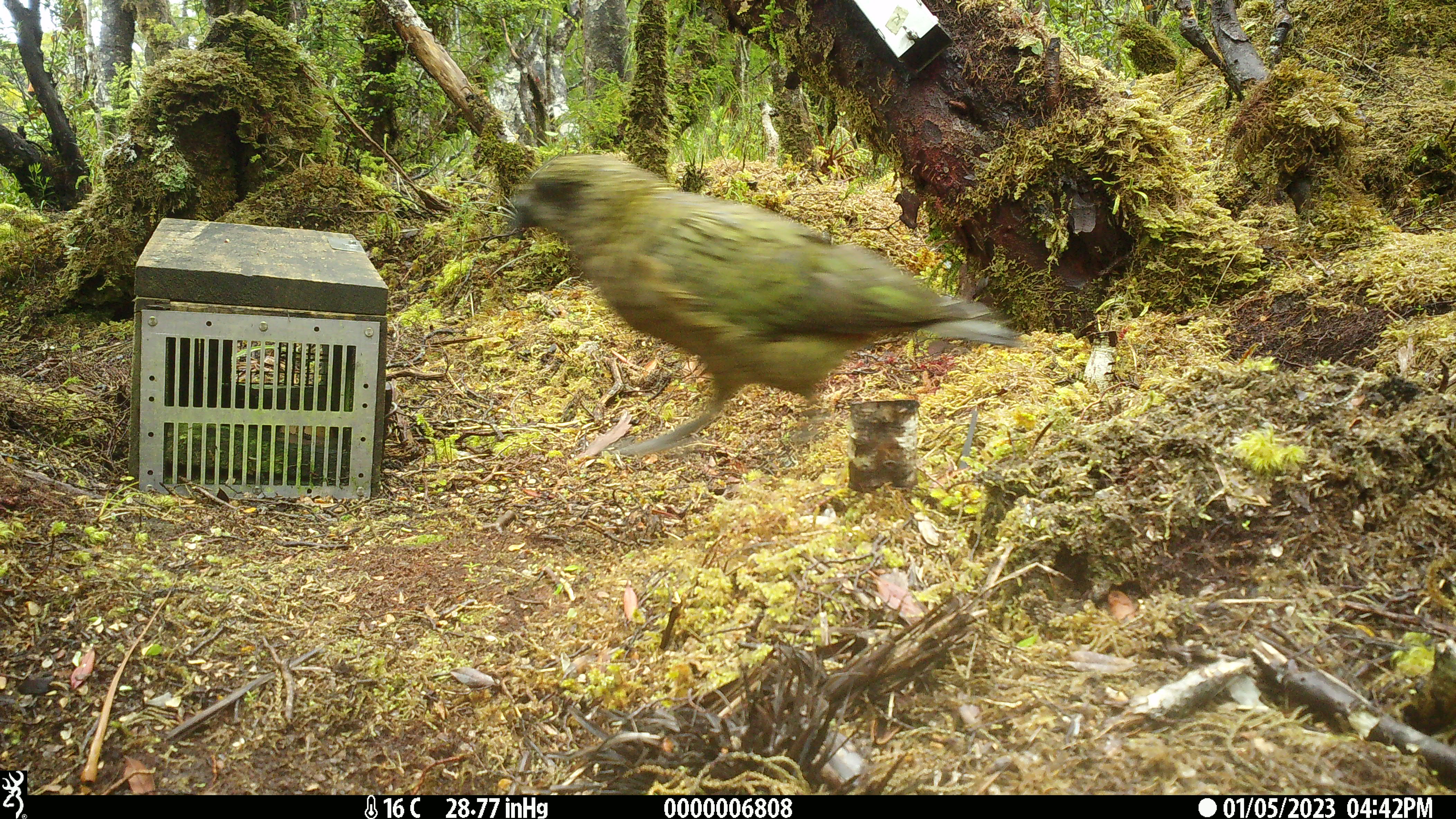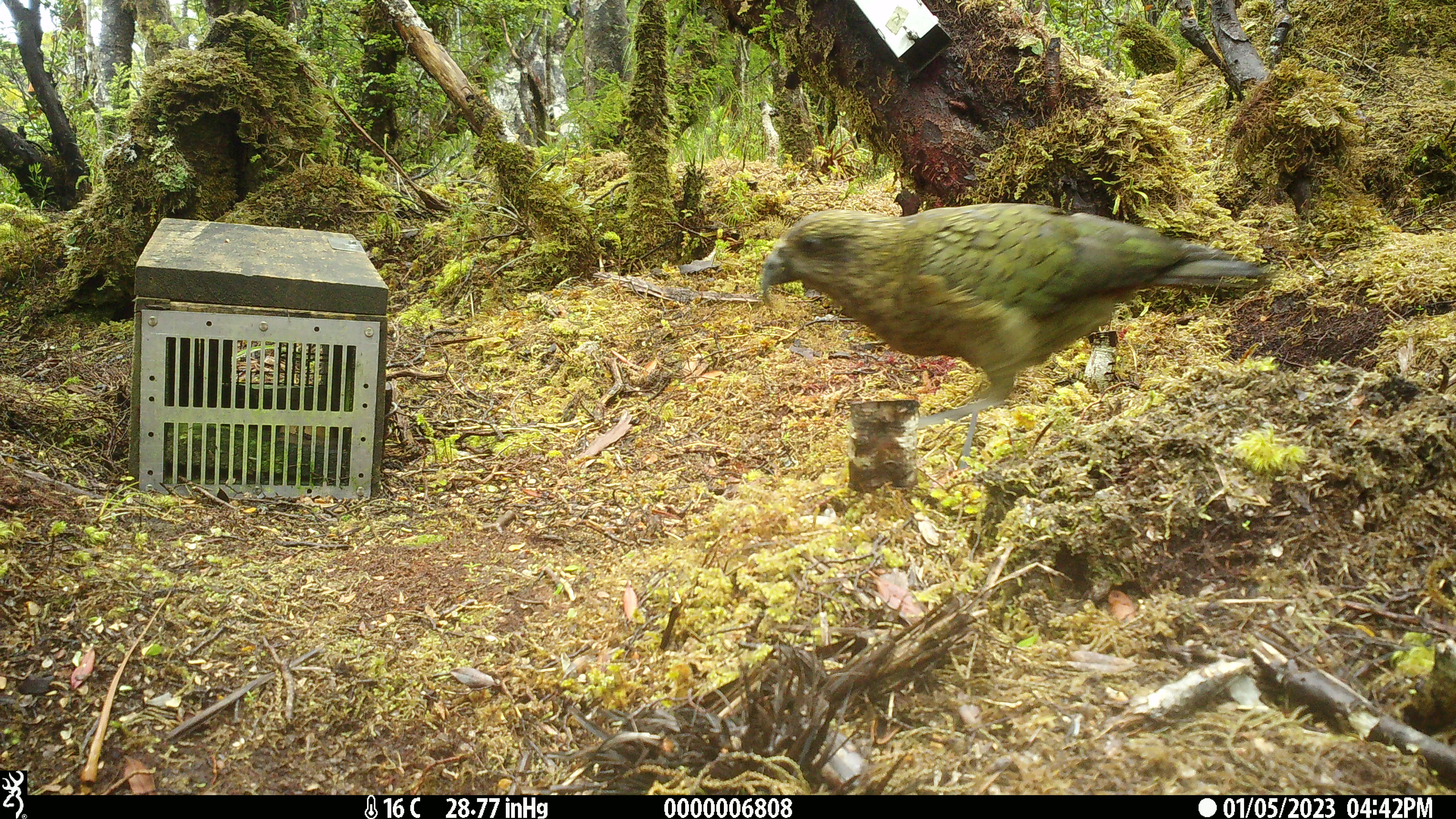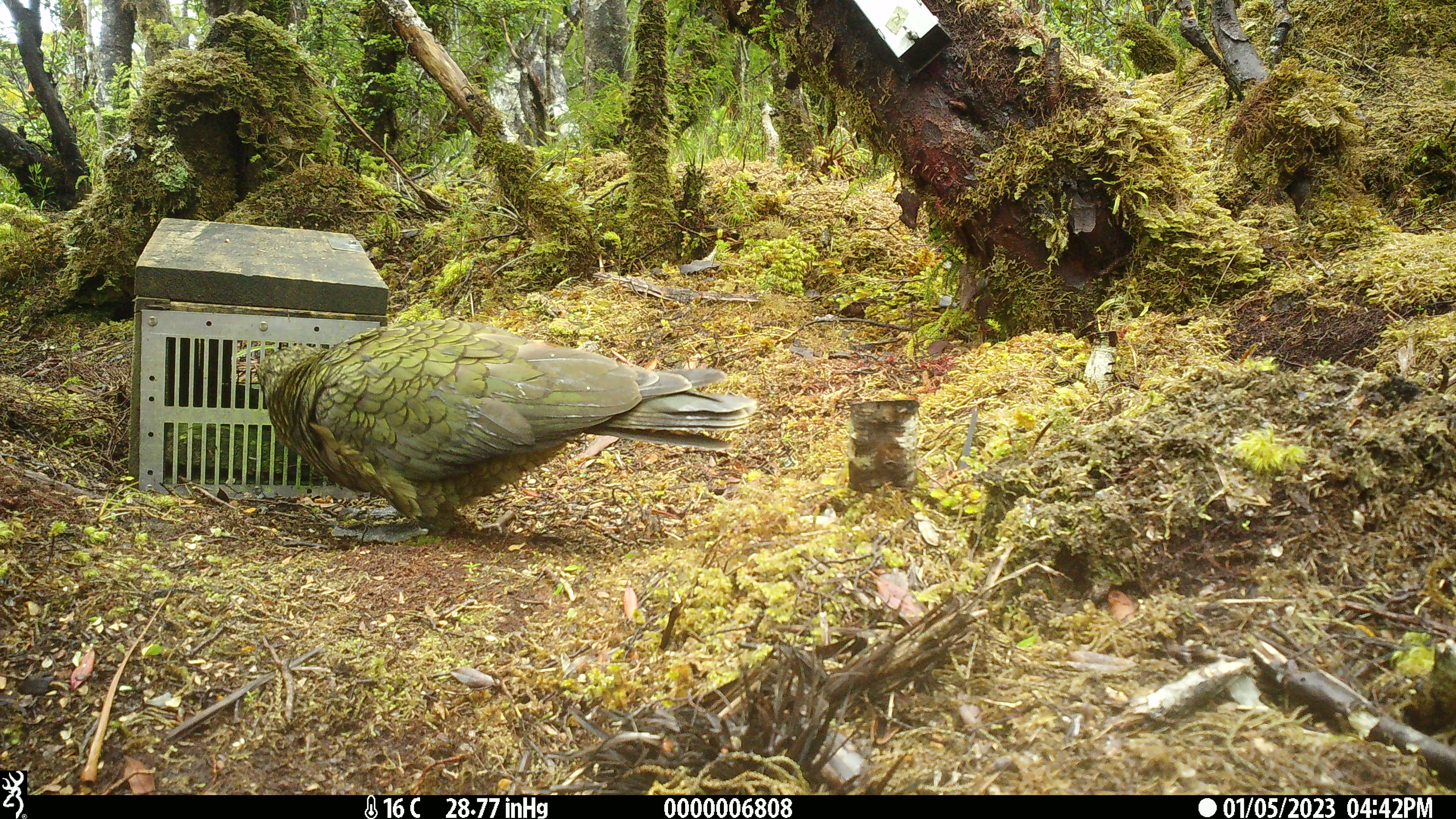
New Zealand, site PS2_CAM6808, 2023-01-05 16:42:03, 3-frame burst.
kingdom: Animalia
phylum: Chordata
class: Aves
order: Psittaciformes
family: Strigopidae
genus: Nestor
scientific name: Nestor notabilis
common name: kea